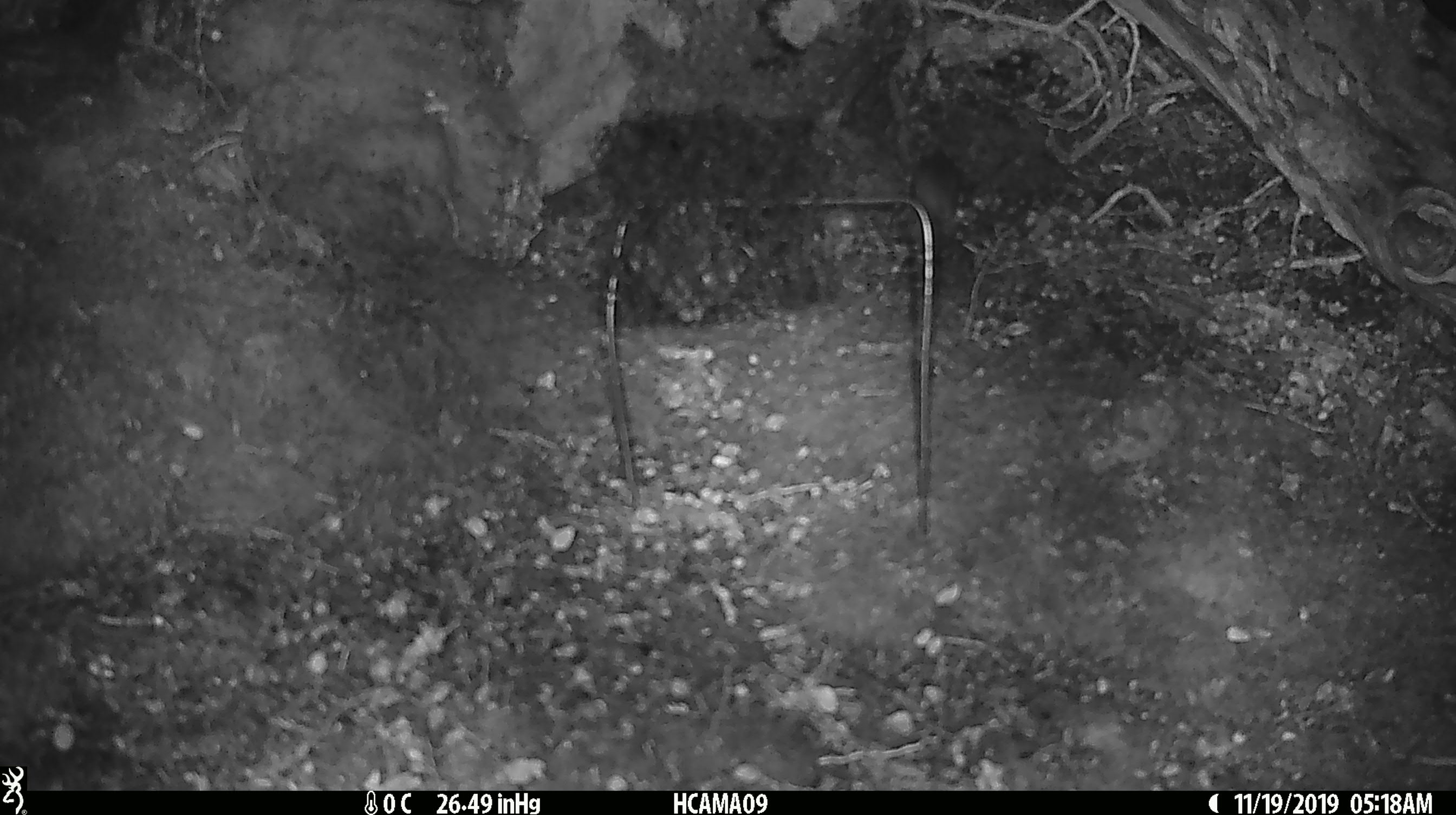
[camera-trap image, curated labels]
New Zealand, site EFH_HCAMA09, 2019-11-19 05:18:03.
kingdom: Animalia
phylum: Chordata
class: Mammalia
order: Rodentia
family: Muridae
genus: Mus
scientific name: Mus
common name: mouse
Mouse (Mus).